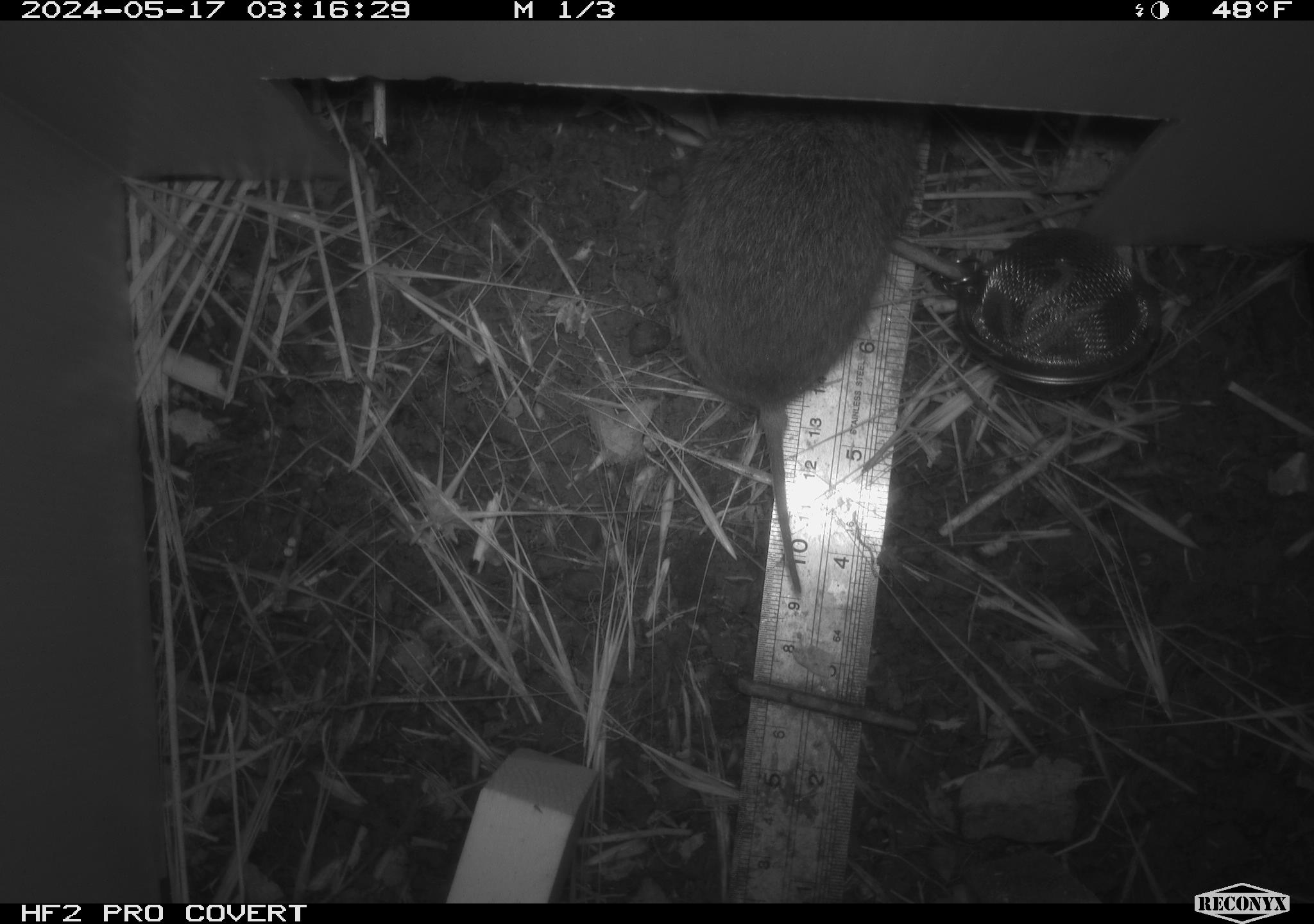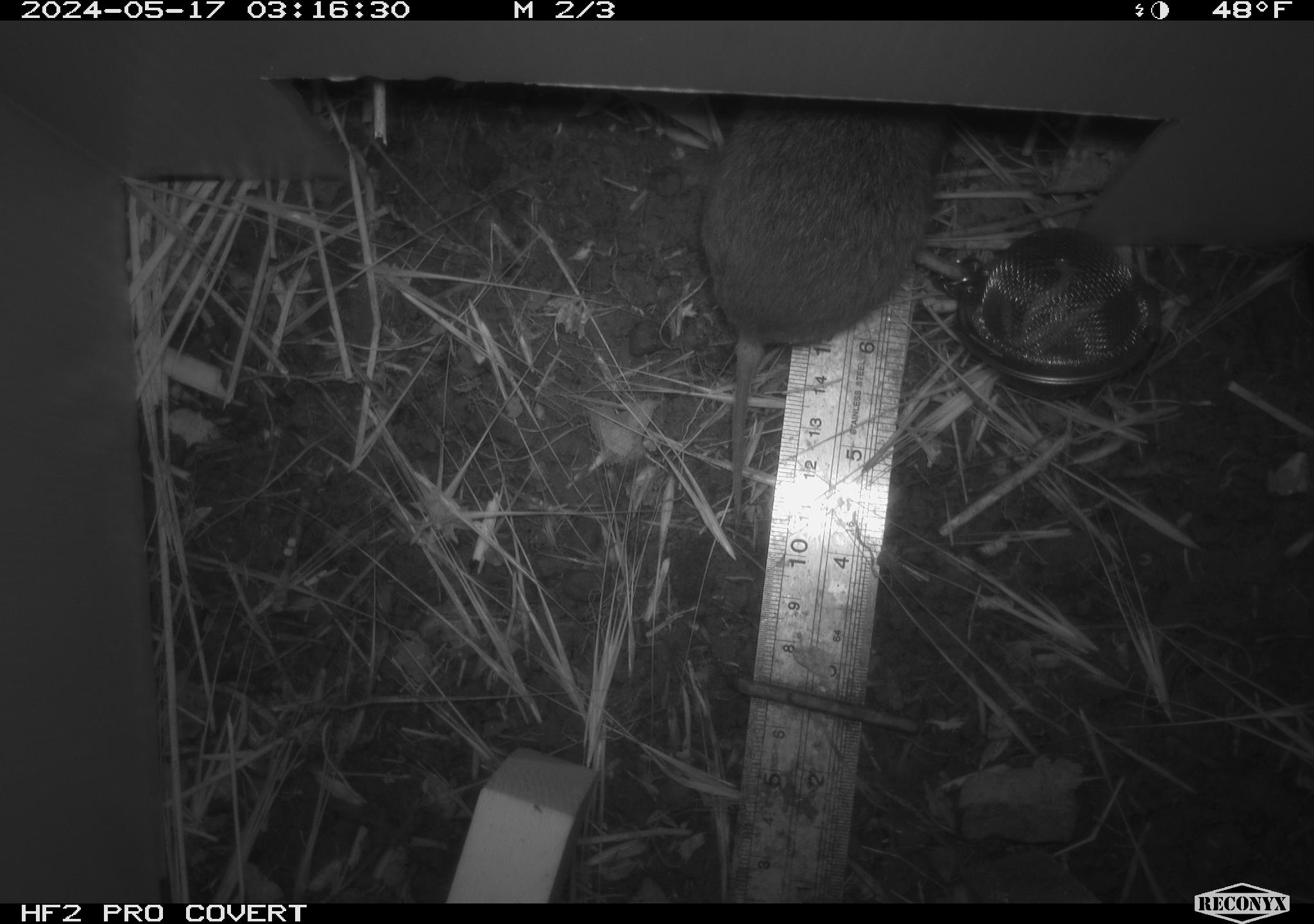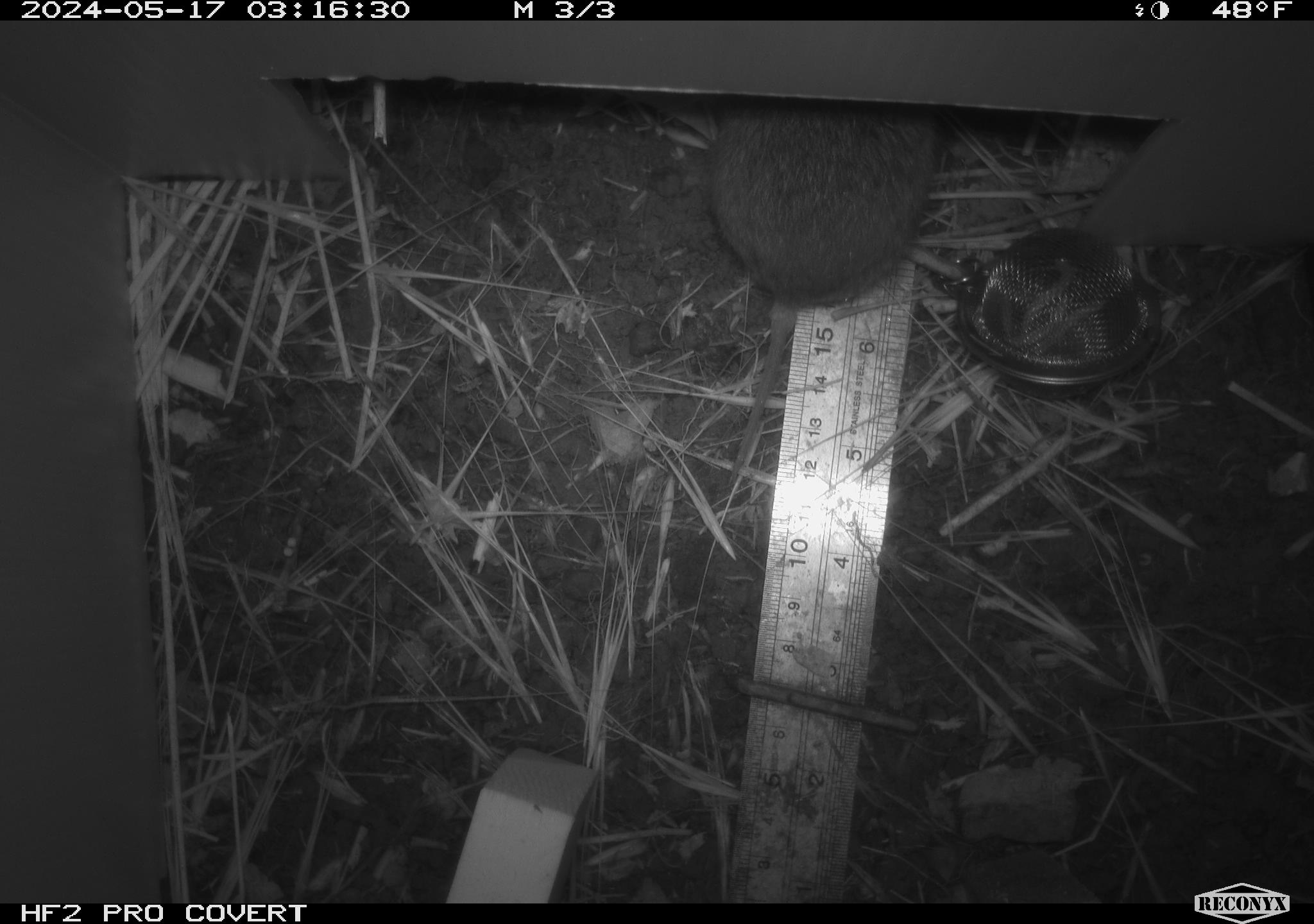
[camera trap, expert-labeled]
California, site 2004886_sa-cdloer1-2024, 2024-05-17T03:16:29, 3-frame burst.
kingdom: Animalia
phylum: Chordata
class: Mammalia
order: Rodentia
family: Cricetidae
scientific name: Arvicolinae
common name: voles, lemmings, and muskrats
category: arvicolinae subfamily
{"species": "arvicolinae subfamily (voles, lemmings, and muskrats) (Arvicolinae)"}